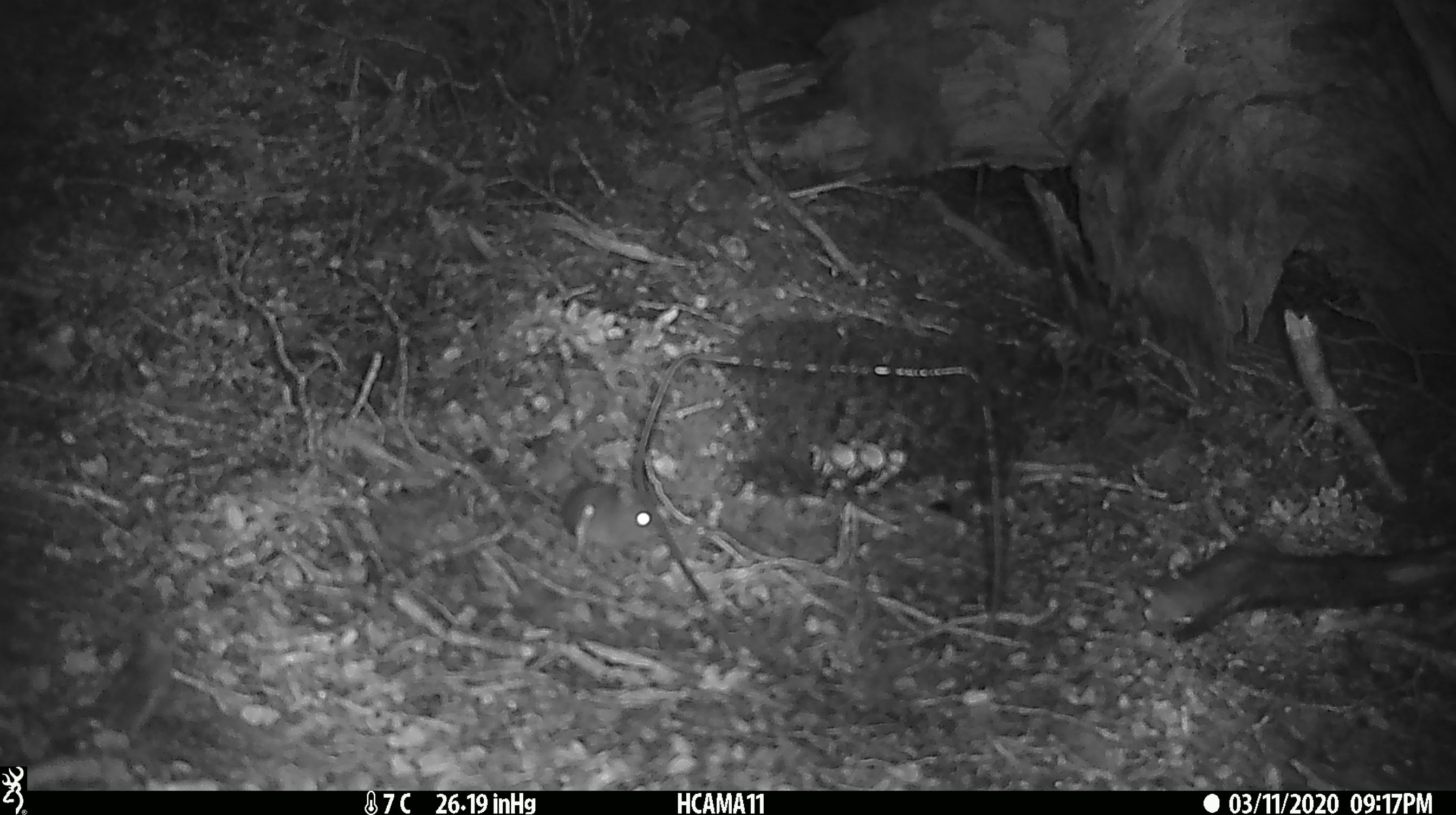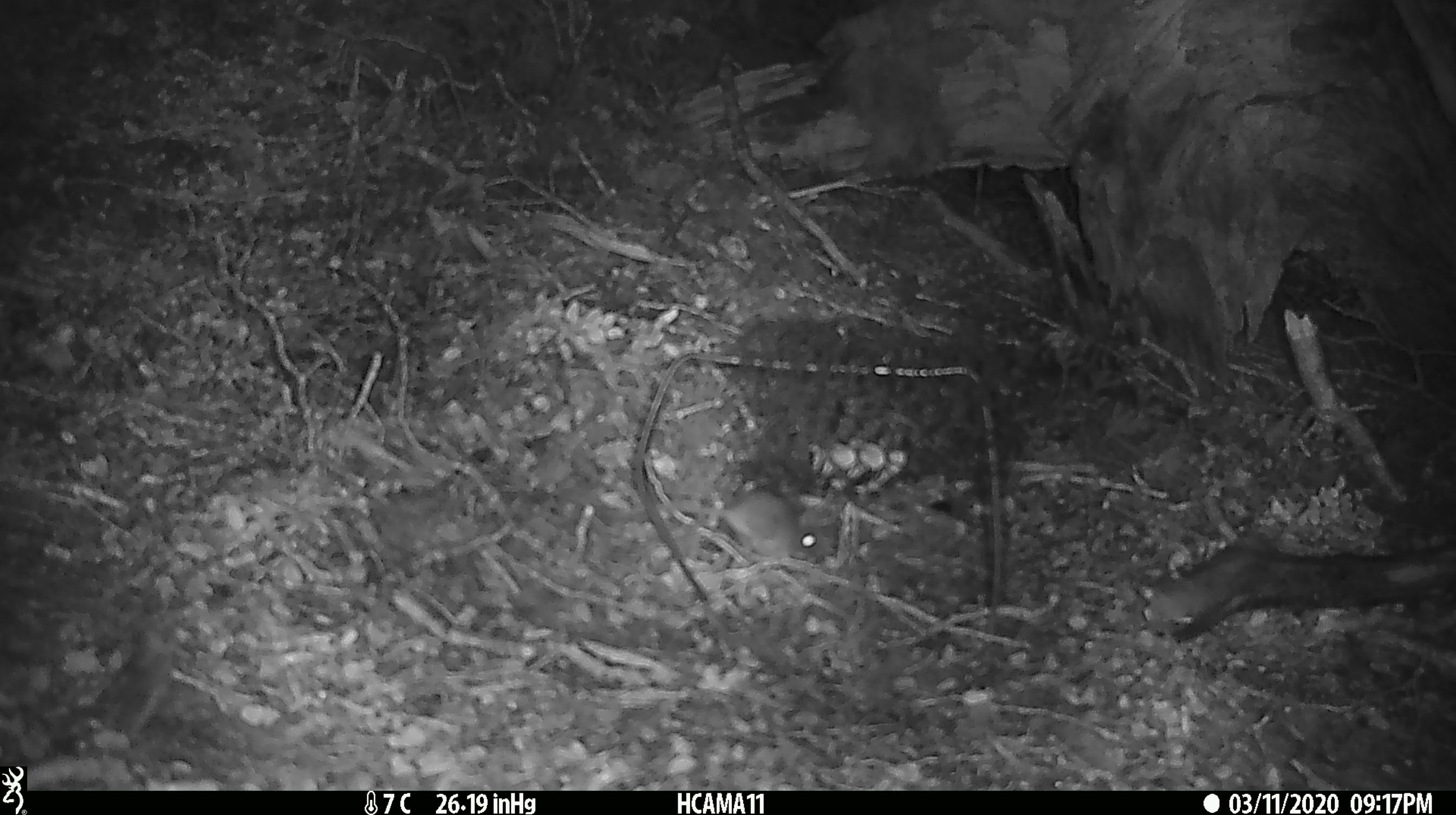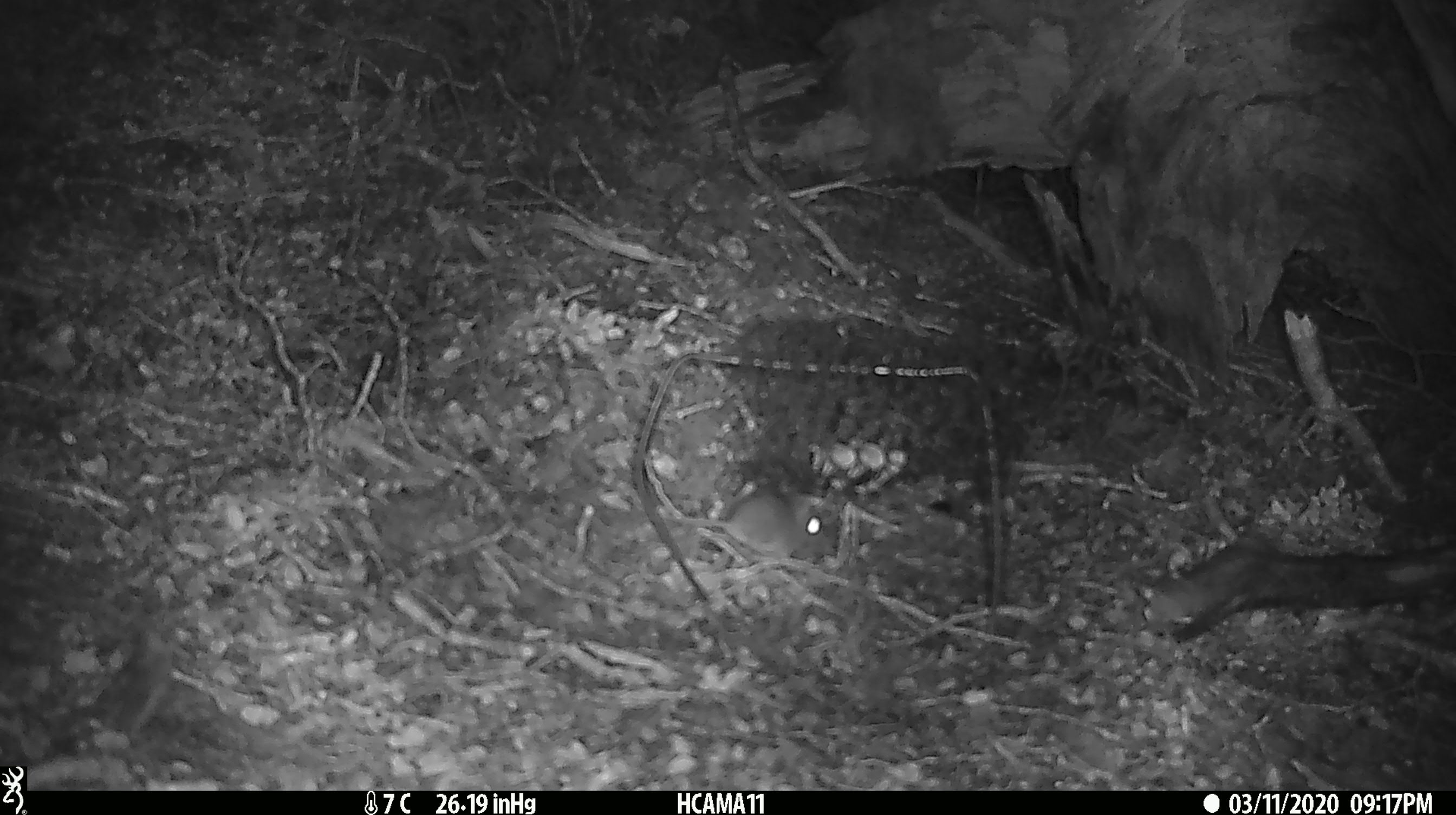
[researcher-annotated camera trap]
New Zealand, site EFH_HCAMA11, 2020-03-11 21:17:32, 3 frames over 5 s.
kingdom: Animalia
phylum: Chordata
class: Mammalia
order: Rodentia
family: Muridae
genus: Mus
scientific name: Mus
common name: mouse